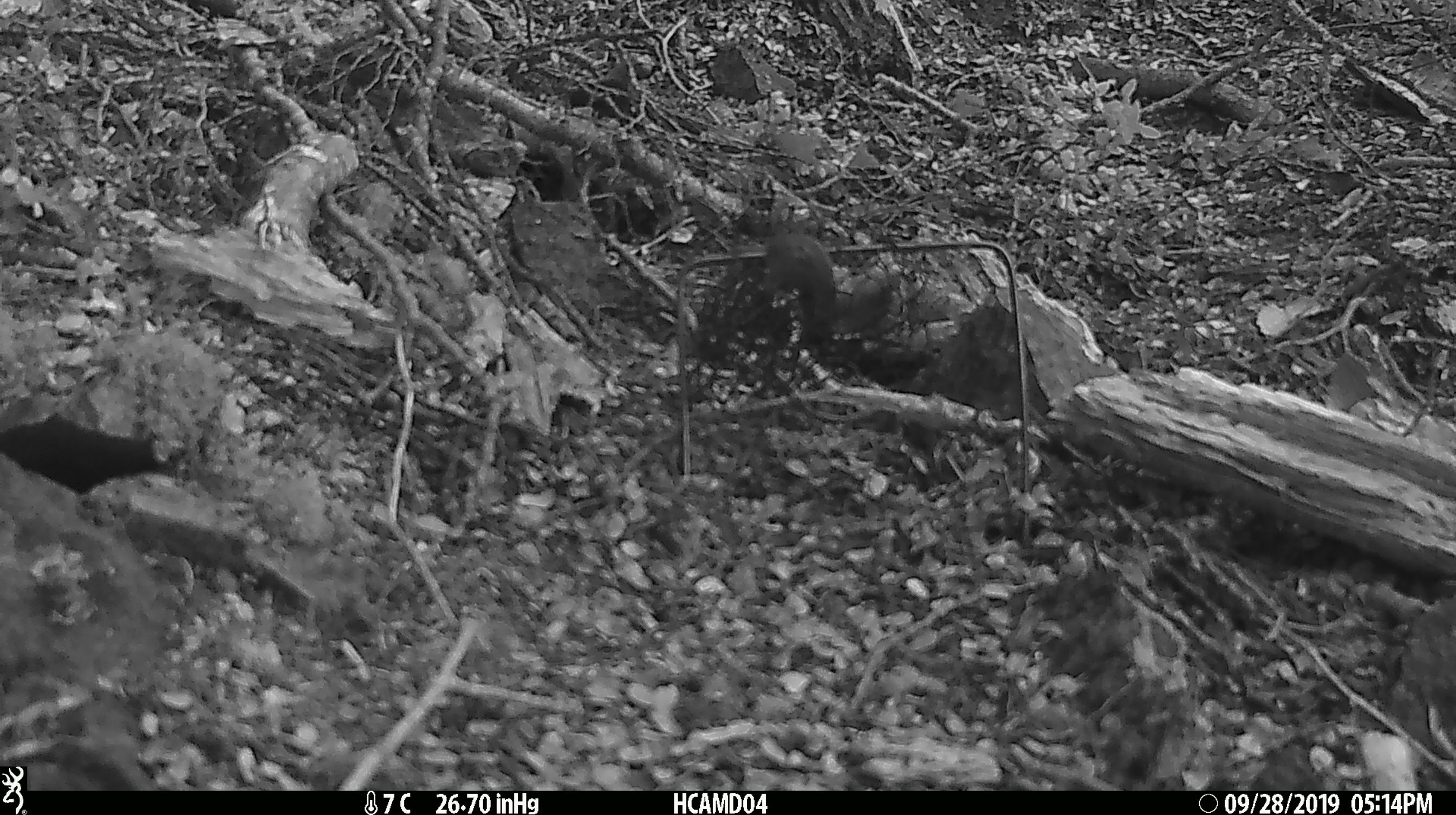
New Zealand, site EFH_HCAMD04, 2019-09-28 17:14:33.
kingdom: Animalia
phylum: Chordata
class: Mammalia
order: Rodentia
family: Muridae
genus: Mus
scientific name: Mus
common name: mouse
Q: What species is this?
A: Mouse (Mus).